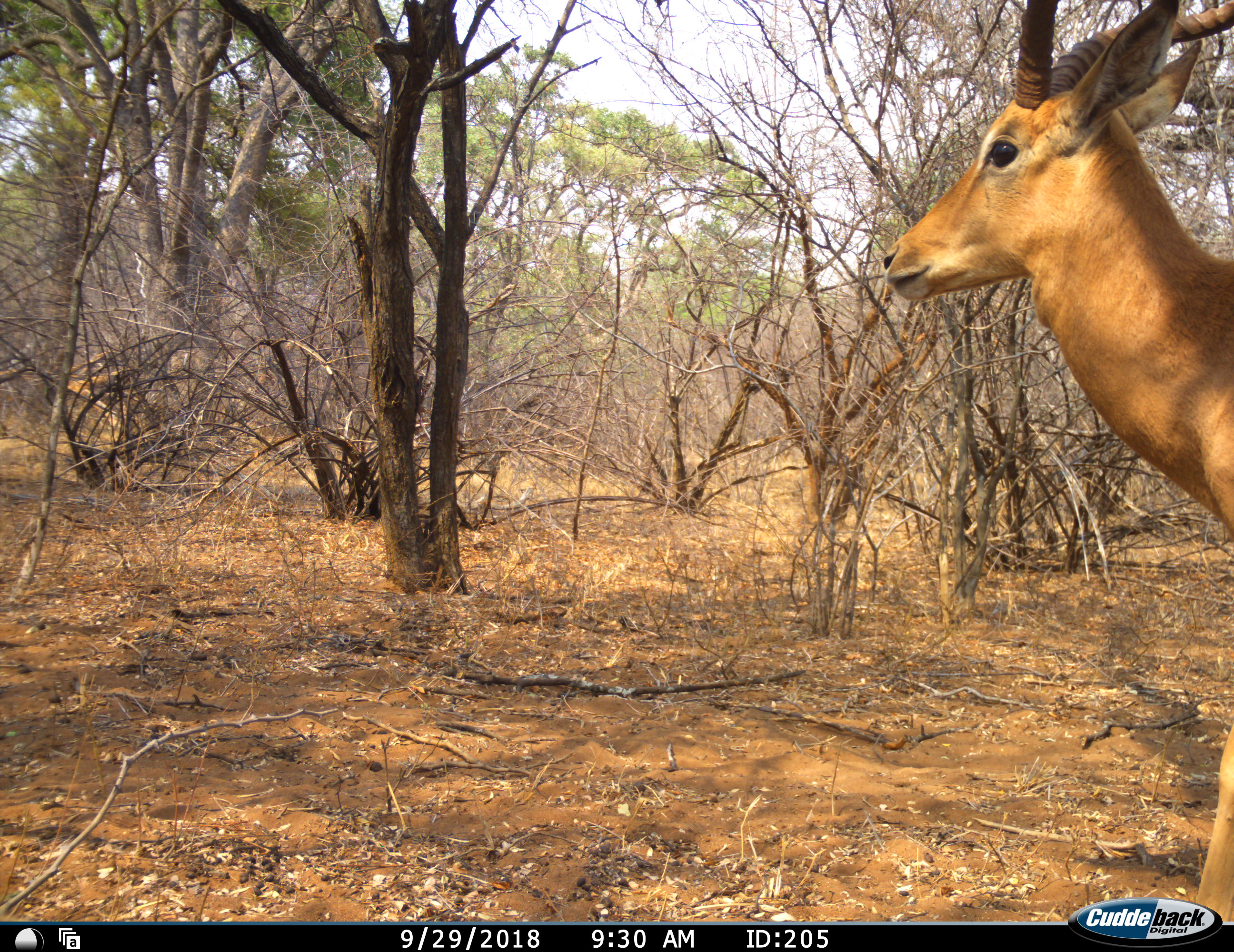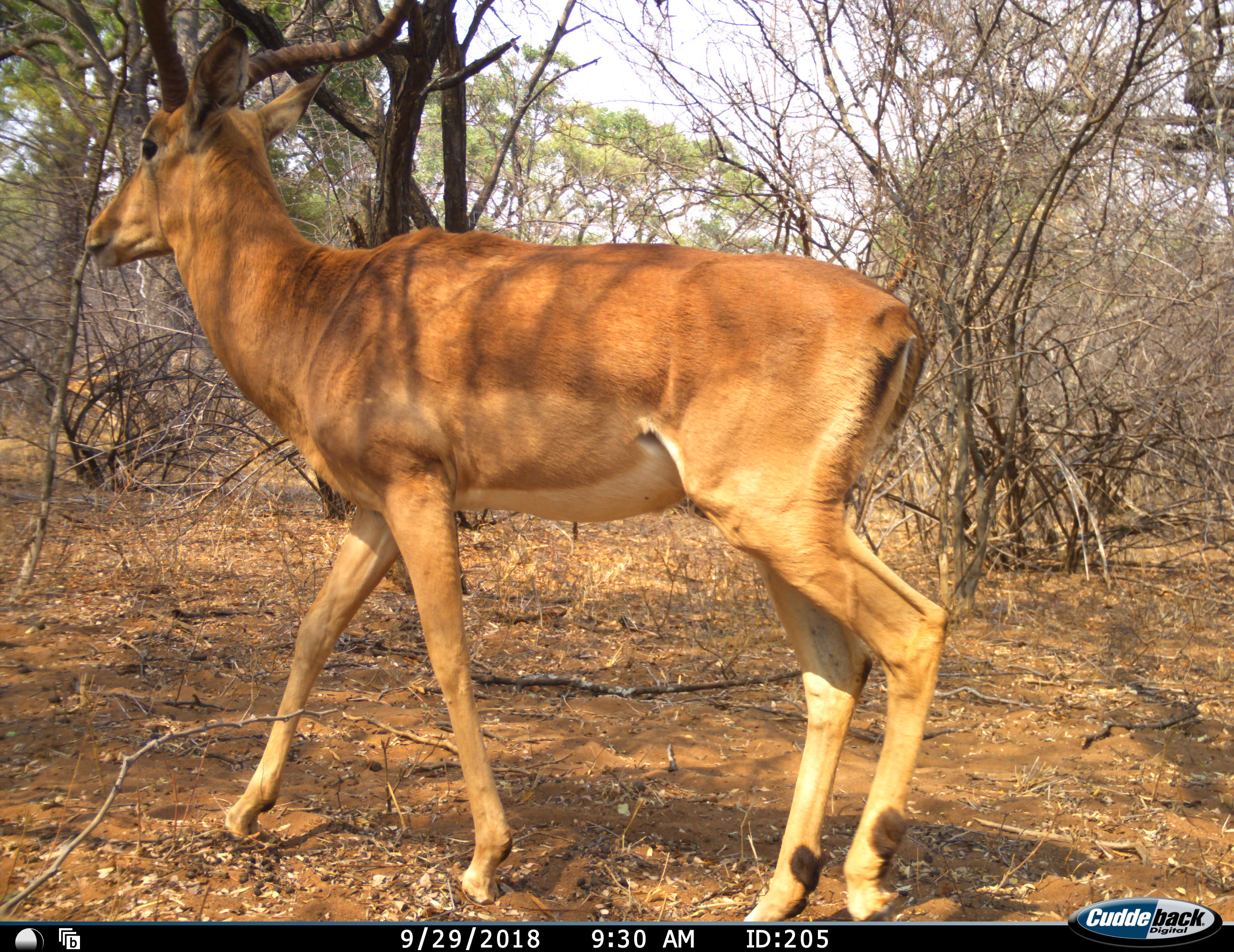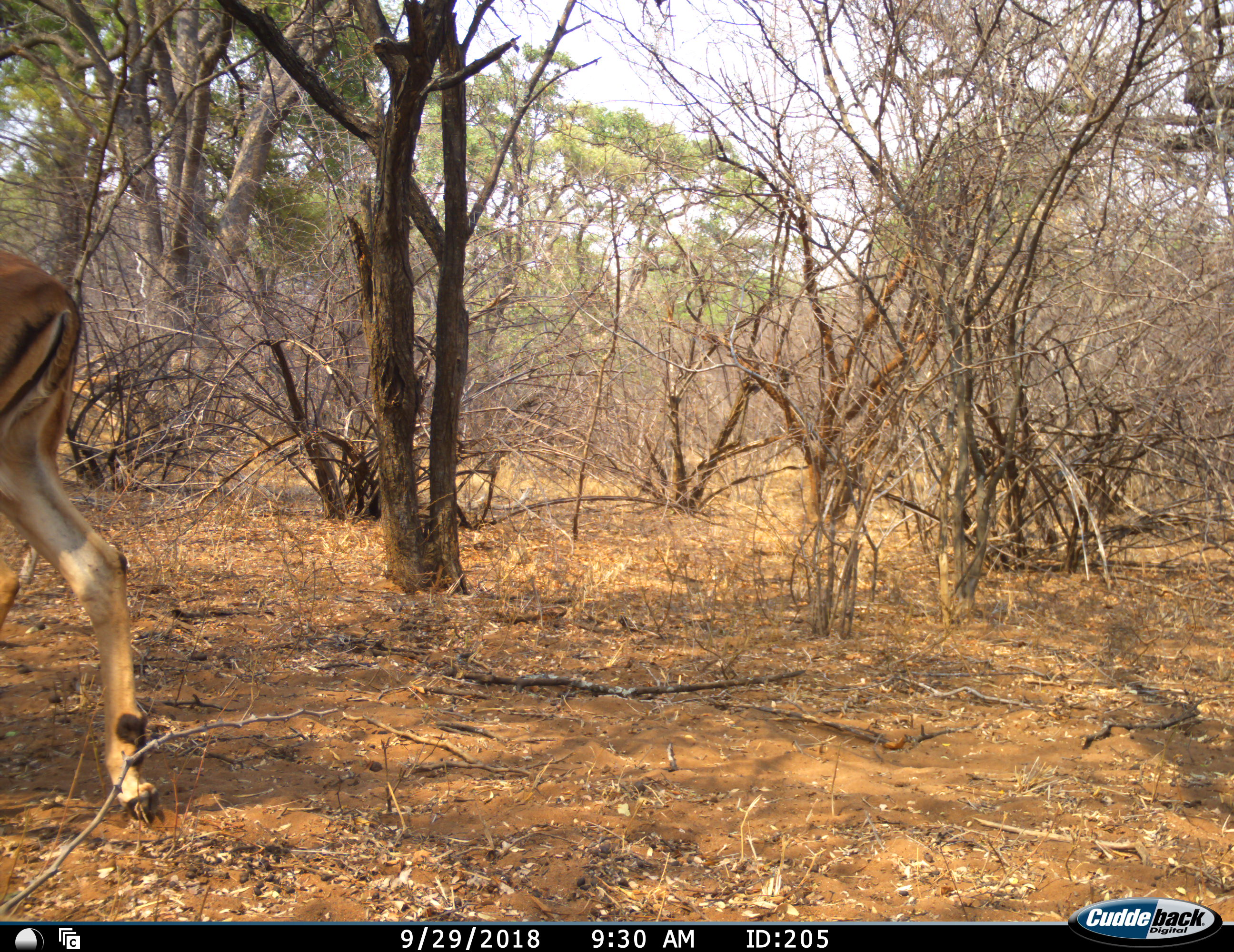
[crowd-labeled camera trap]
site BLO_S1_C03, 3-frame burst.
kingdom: Animalia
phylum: Chordata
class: Mammalia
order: Artiodactyla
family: Bovidae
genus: Aepyceros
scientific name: Aepyceros melampus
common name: impala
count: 1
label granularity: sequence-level